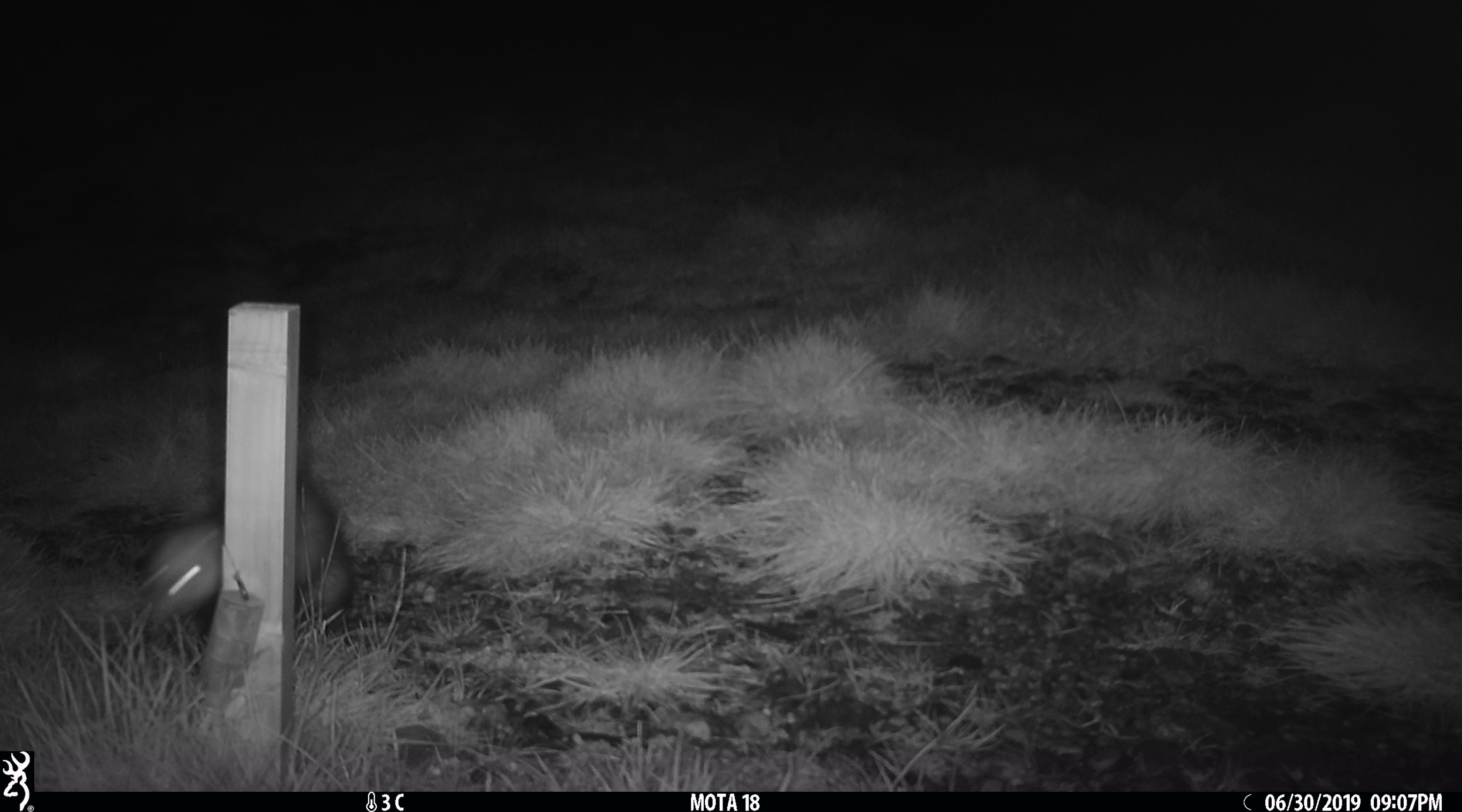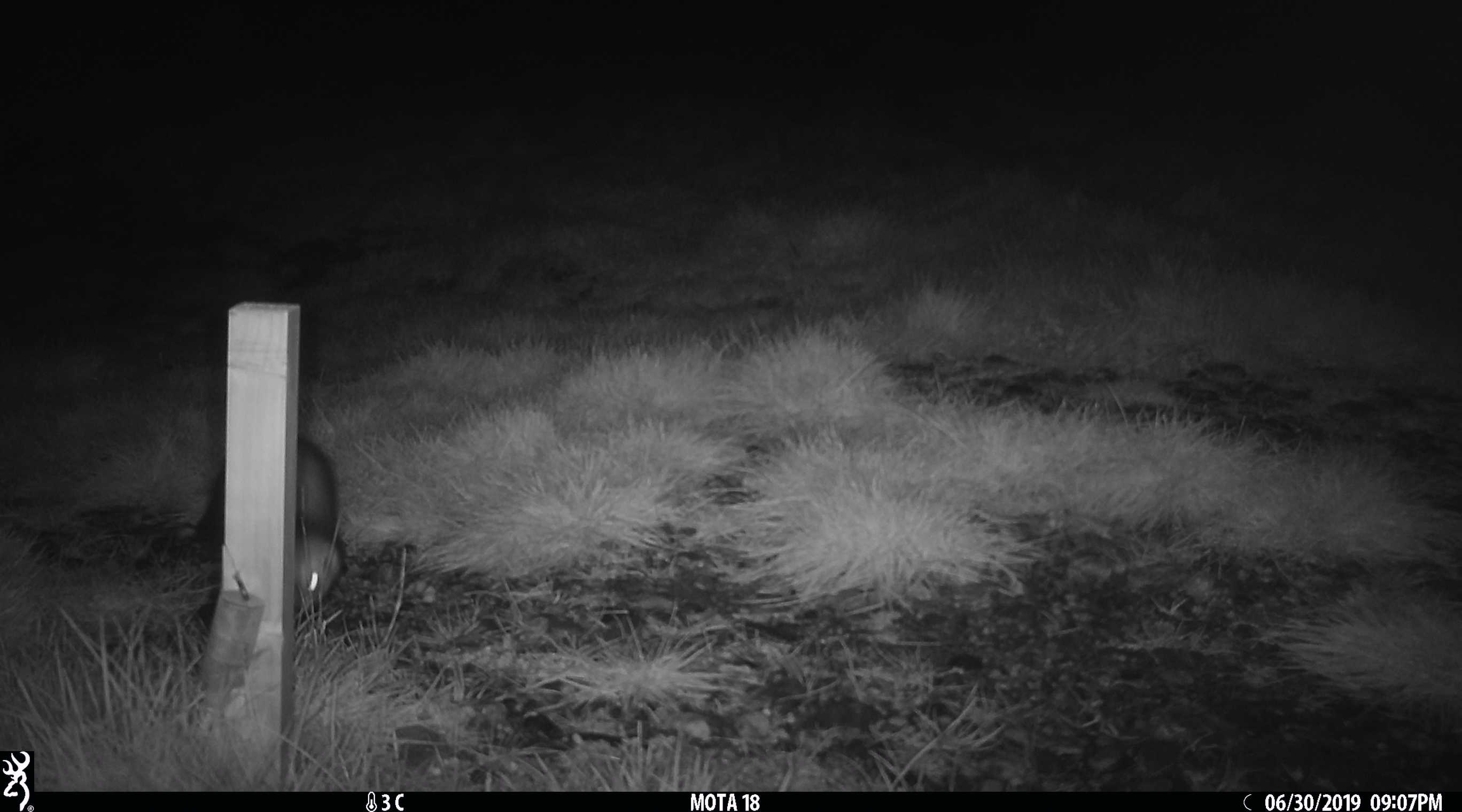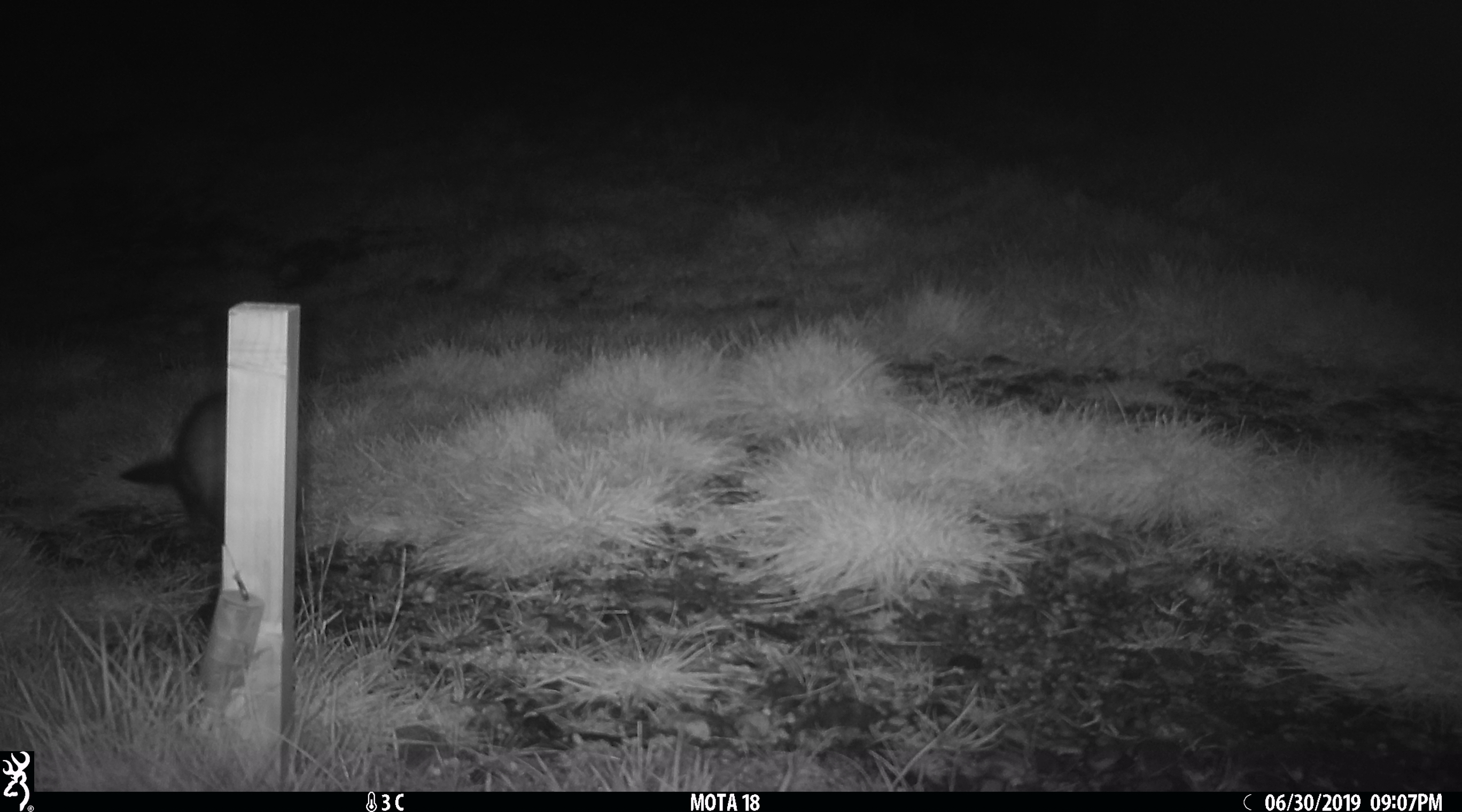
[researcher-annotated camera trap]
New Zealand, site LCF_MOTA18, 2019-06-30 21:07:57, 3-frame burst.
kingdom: Animalia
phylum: Chordata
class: Mammalia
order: Carnivora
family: Mustelidae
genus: Mustela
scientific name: Mustela furo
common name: ferret